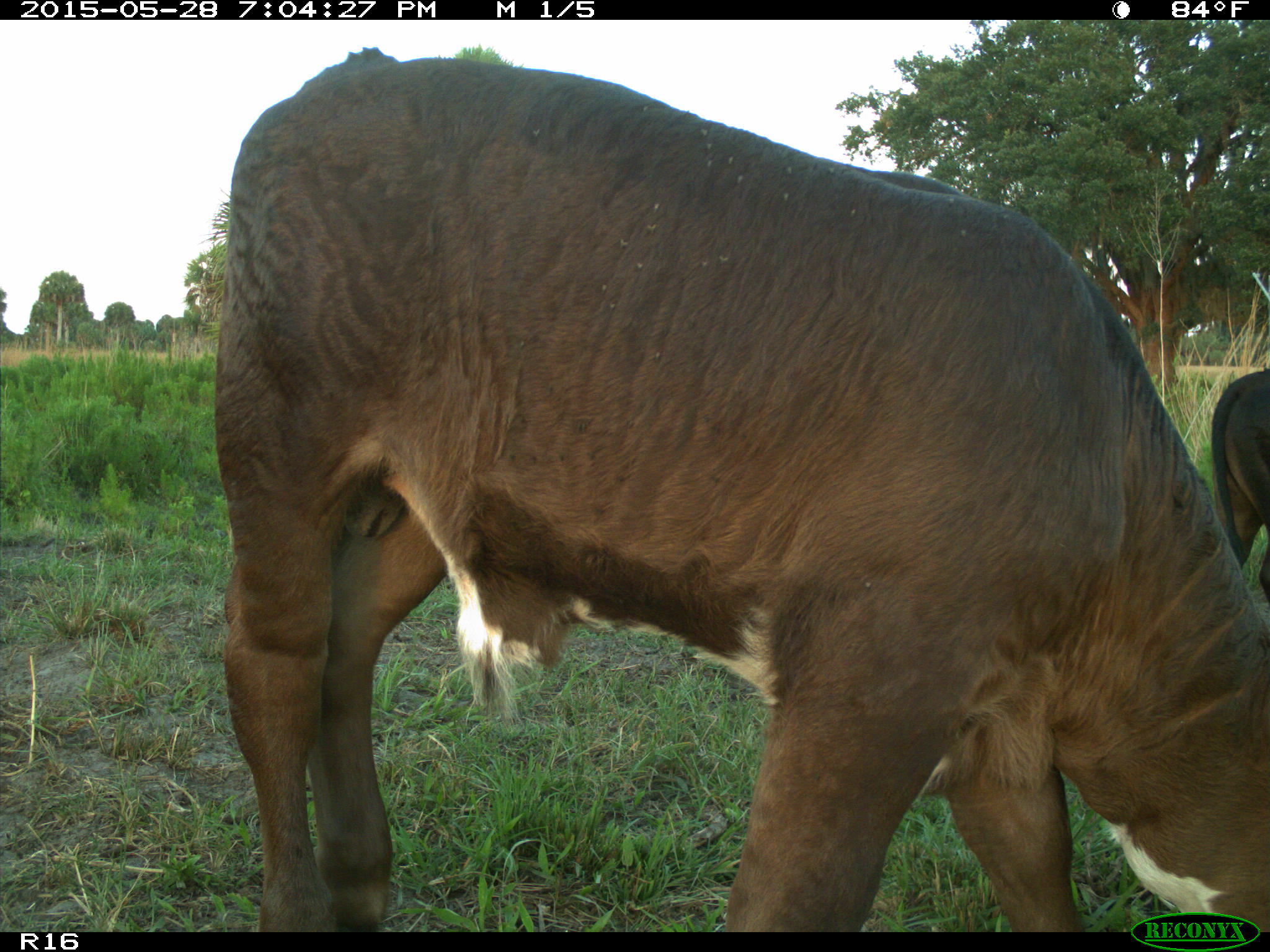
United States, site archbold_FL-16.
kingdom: Animalia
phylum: Chordata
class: Mammalia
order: Artiodactyla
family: Bovidae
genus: Bos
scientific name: Bos taurus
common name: domestic cow